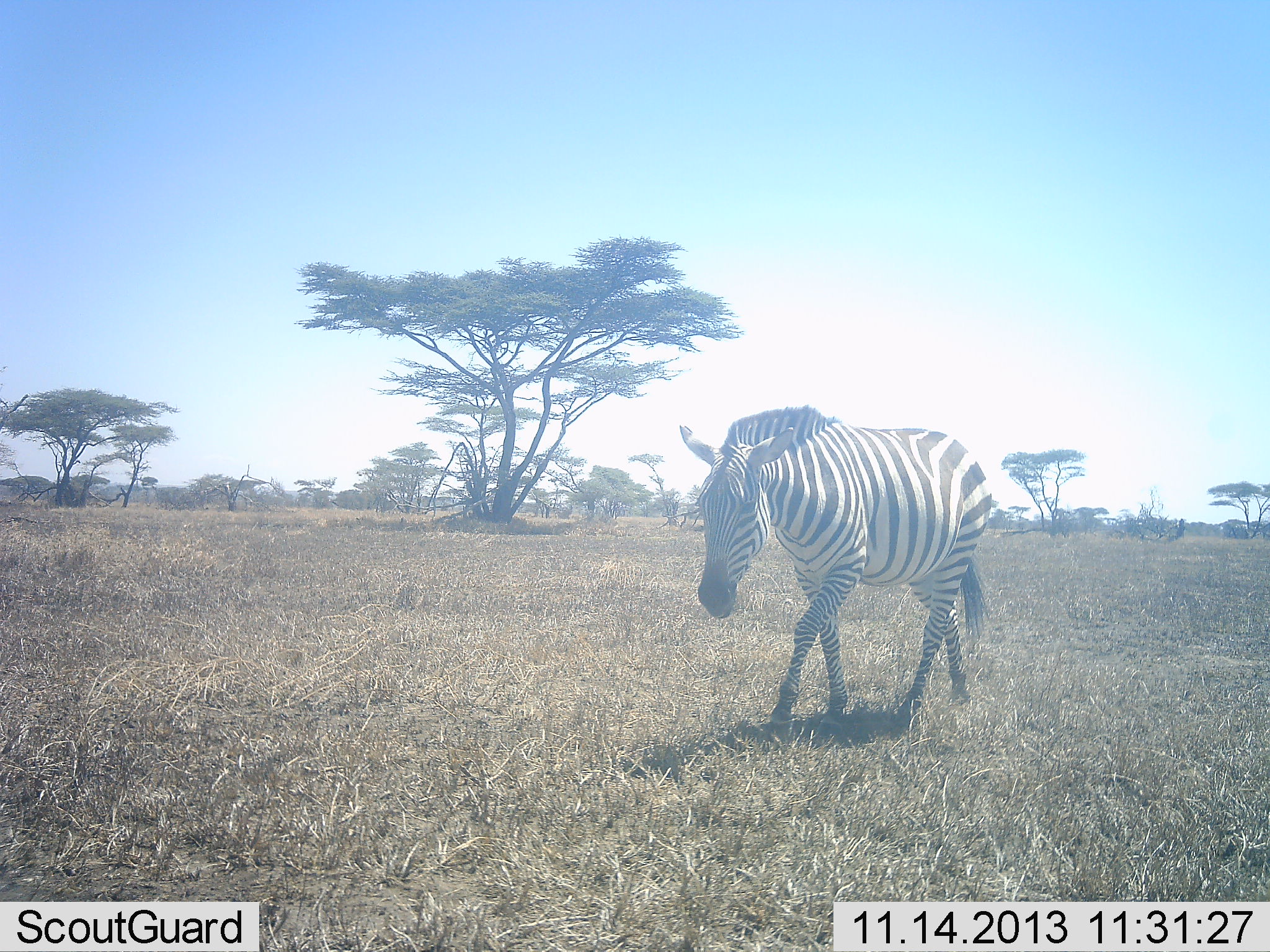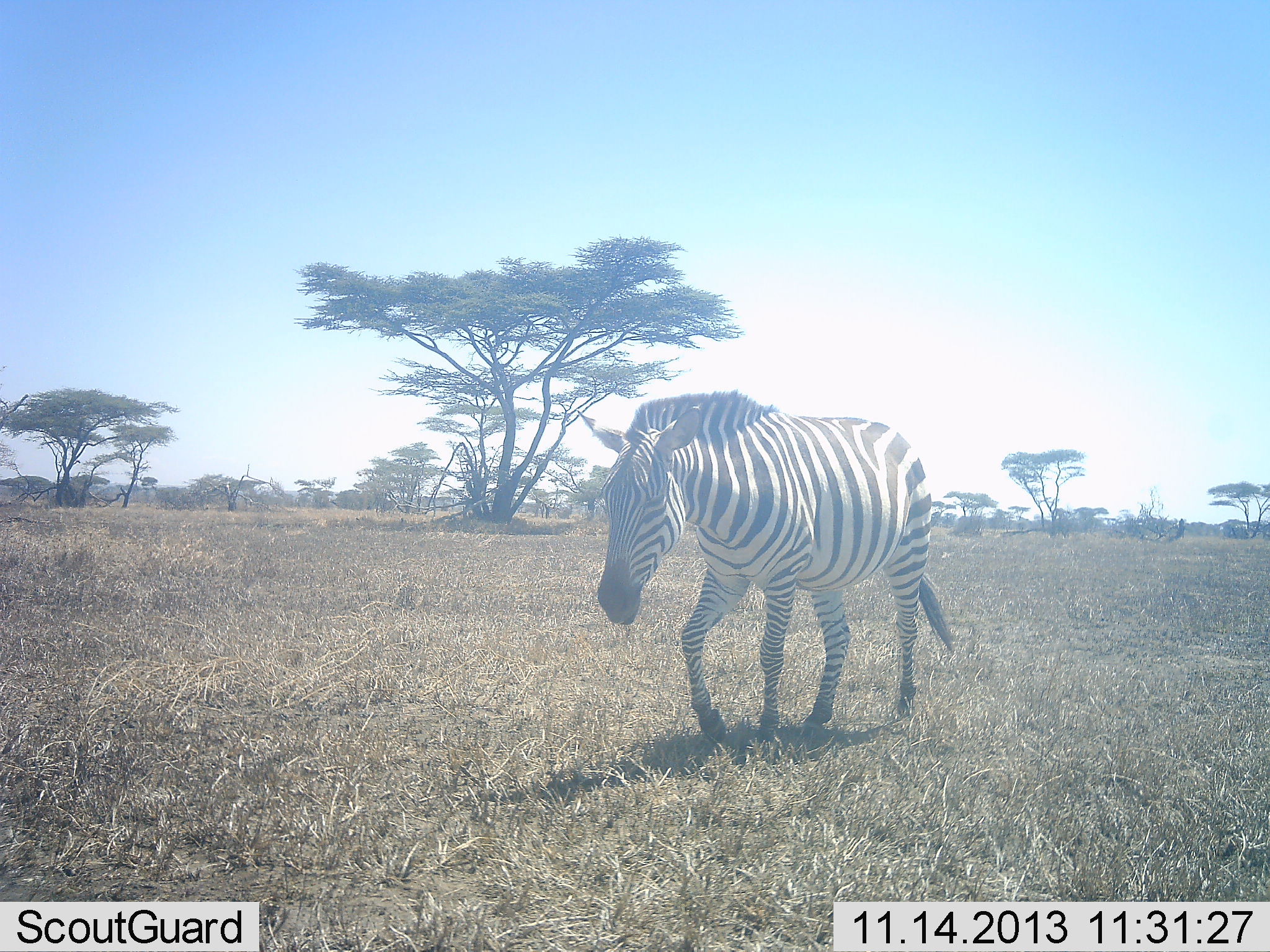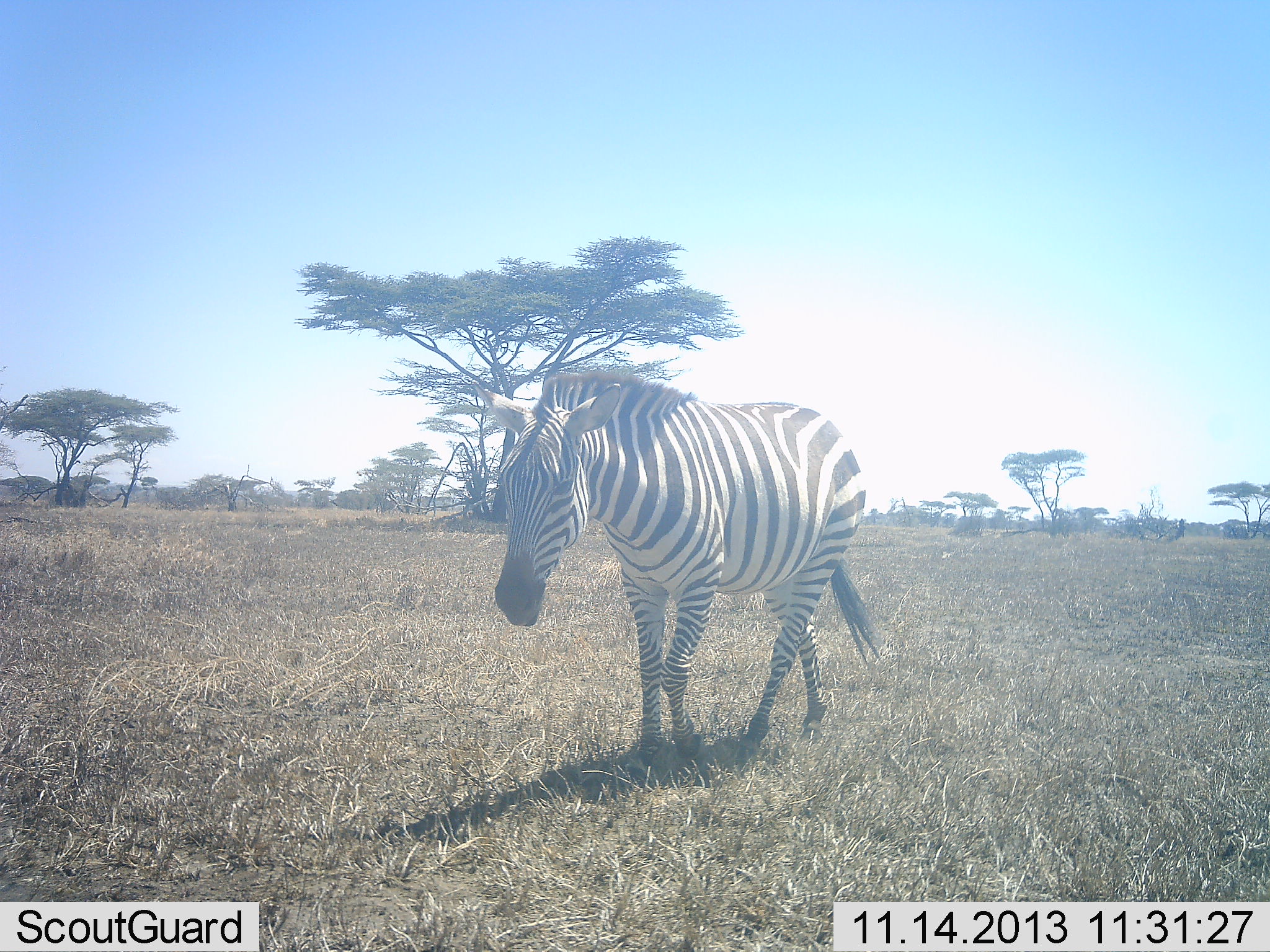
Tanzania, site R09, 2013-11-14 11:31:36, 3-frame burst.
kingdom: Animalia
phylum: Chordata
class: Mammalia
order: Perissodactyla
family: Equidae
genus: Equus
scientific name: Equus quagga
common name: plains zebra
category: zebra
Zebra (plains zebra) (Equus quagga), count 1. Behavior (volunteer vote fractions): standing 0%, resting 0%, moving 100%, interacting 0%. Young present (vote fraction): 0%. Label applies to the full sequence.